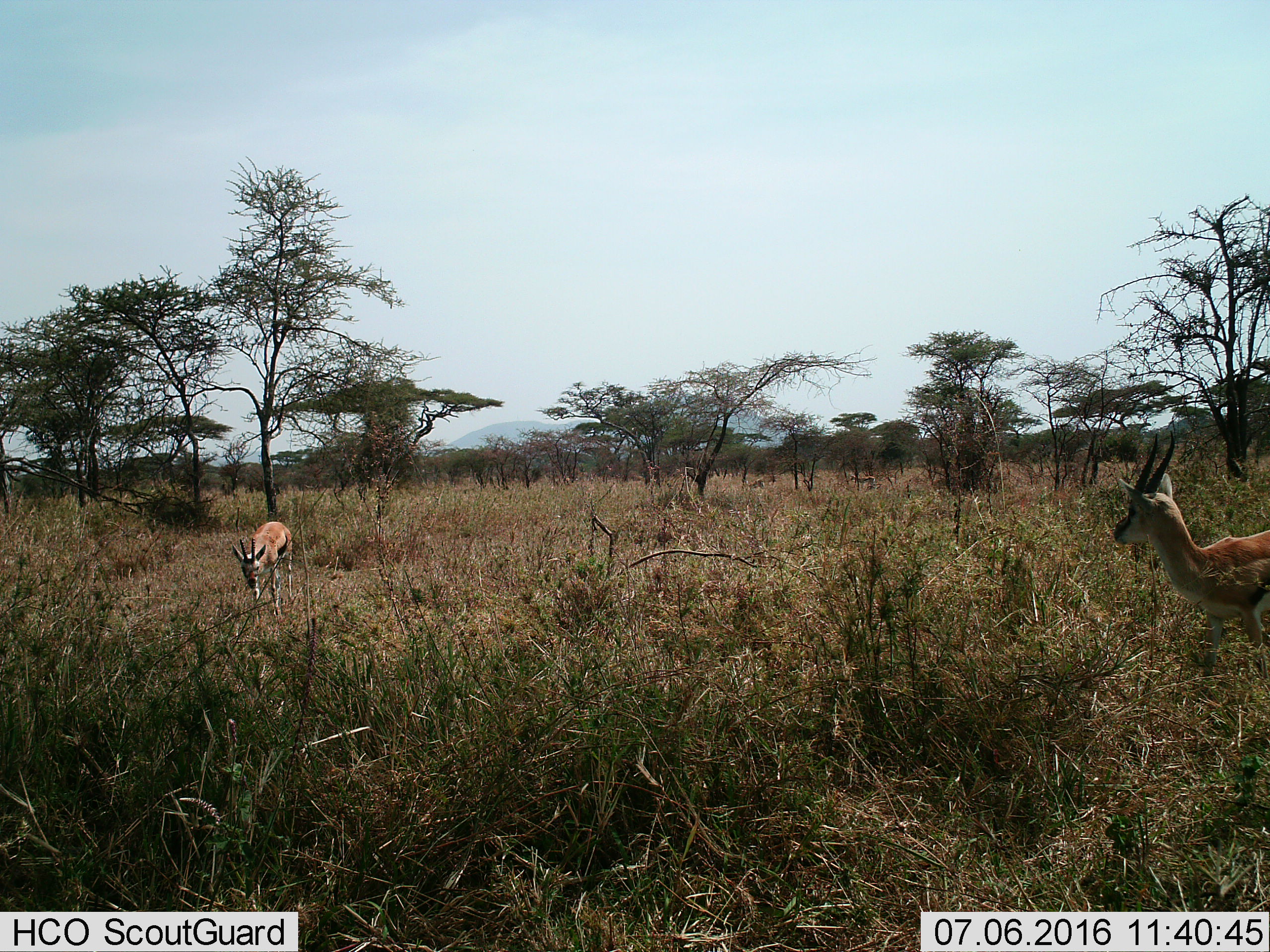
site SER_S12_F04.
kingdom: Animalia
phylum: Chordata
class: Mammalia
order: Artiodactyla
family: Bovidae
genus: Eudorcas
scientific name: Eudorcas thomsonii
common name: thomson's gazelle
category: gazellethomsons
Gazellethomsons (thomson's gazelle) (Eudorcas thomsonii), count 2. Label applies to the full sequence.